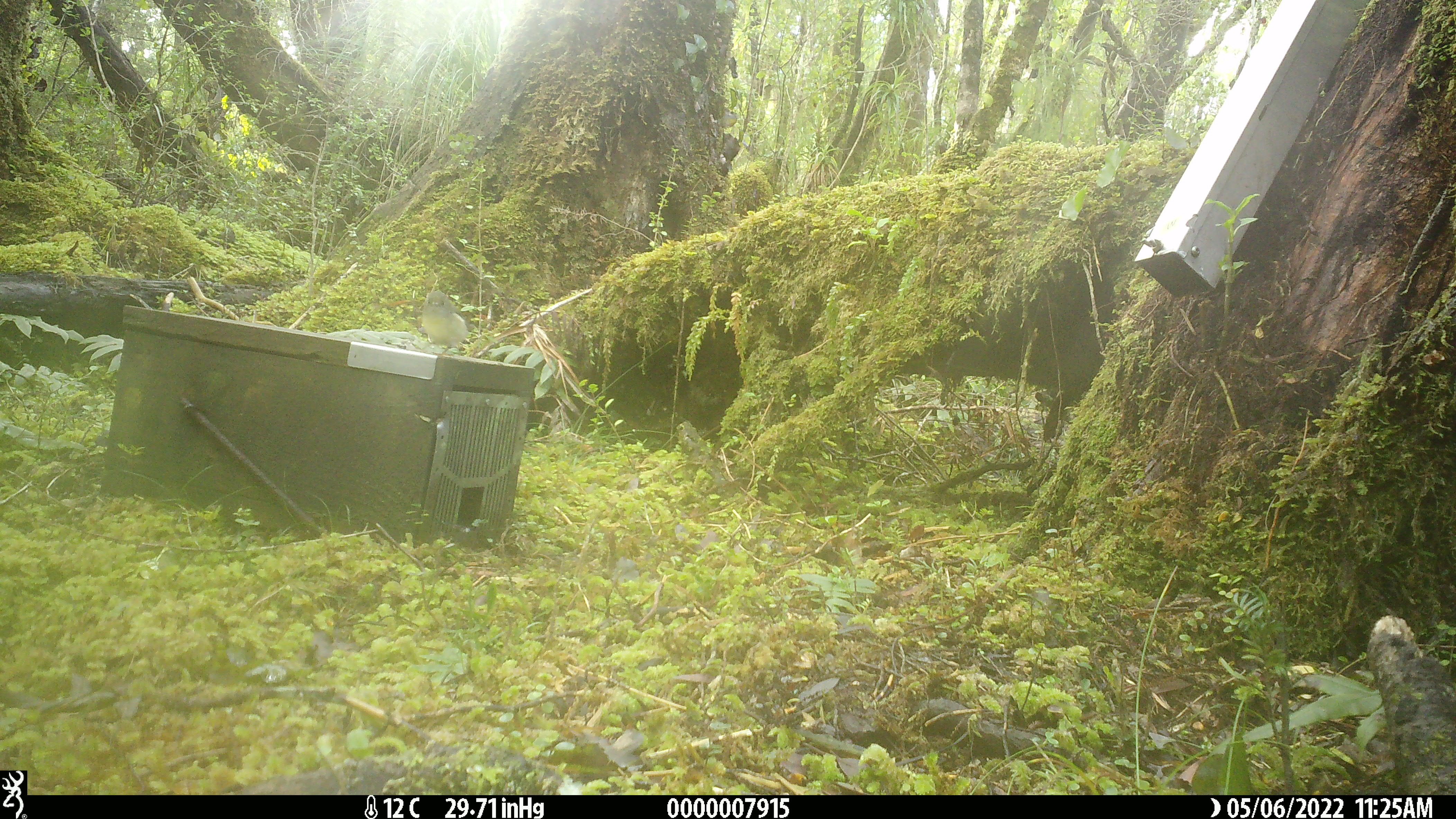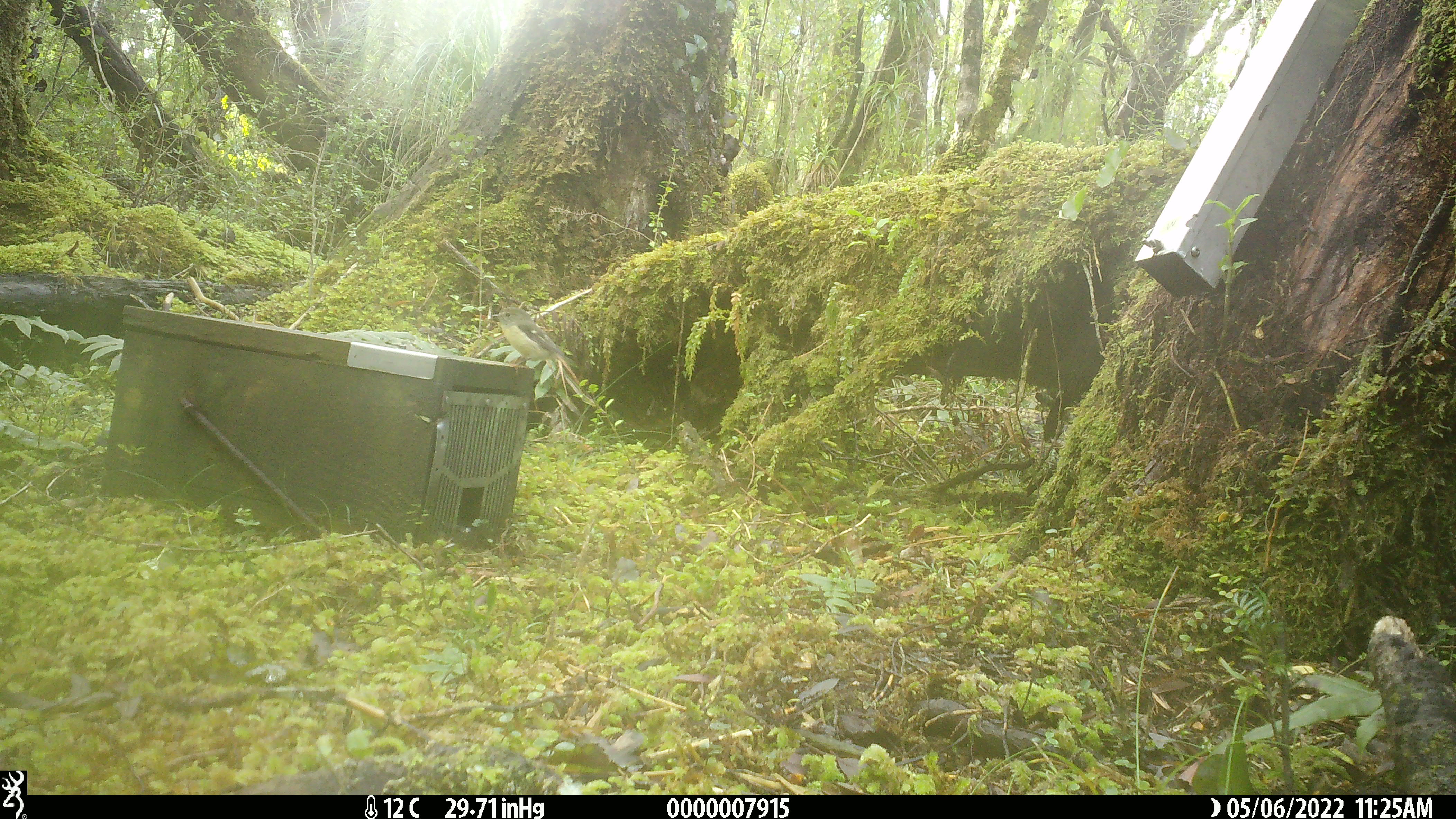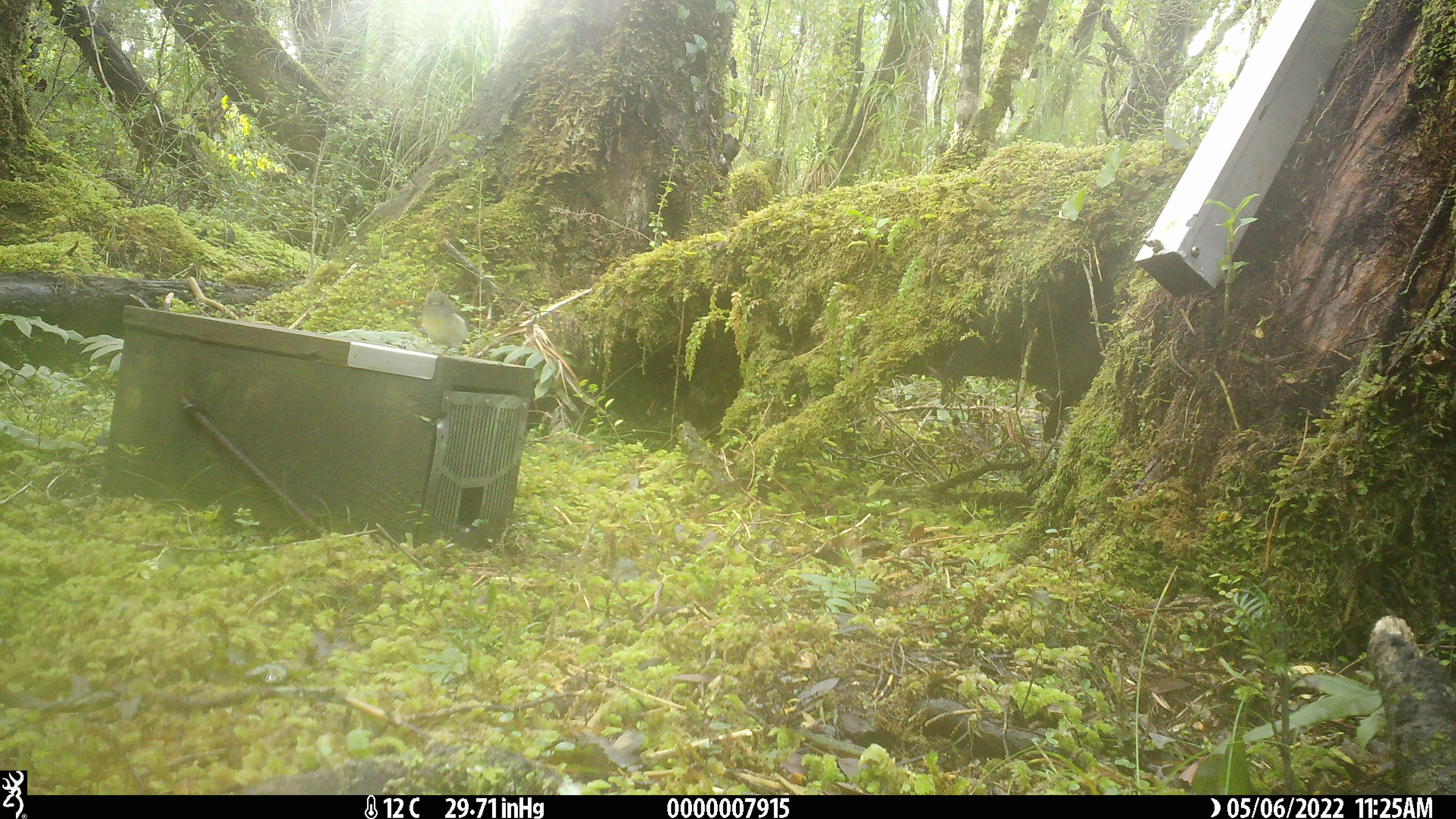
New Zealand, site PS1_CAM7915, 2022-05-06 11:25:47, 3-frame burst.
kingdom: Animalia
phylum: Chordata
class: Aves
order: Passeriformes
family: Petroicidae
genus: Petroica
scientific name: Petroica macrocephala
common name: tomtit